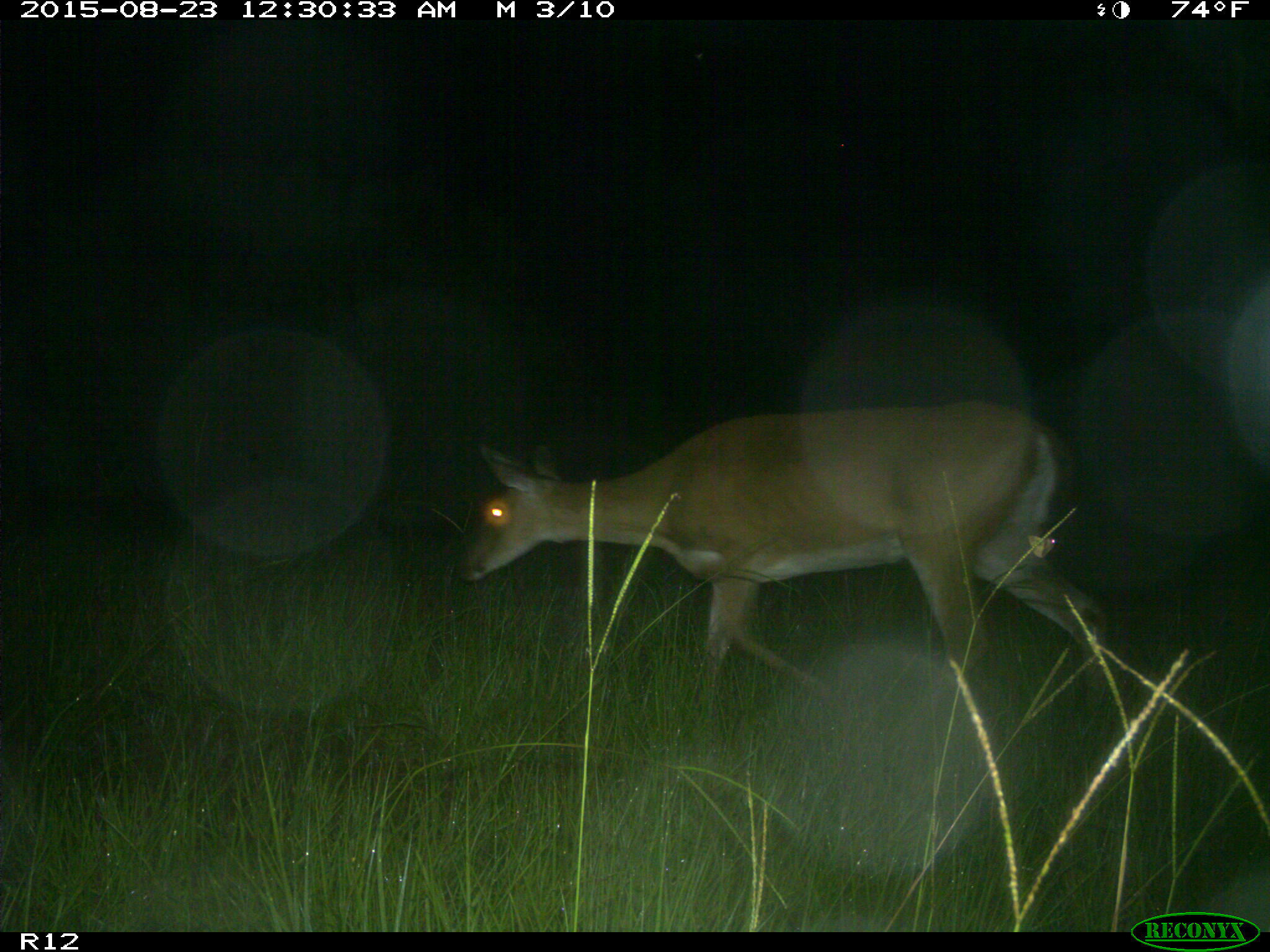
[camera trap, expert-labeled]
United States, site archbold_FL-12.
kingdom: Animalia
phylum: Chordata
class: Mammalia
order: Artiodactyla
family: Cervidae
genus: Odocoileus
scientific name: Odocoileus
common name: deer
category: unidentified deer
Unidentified deer (deer) (Odocoileus).